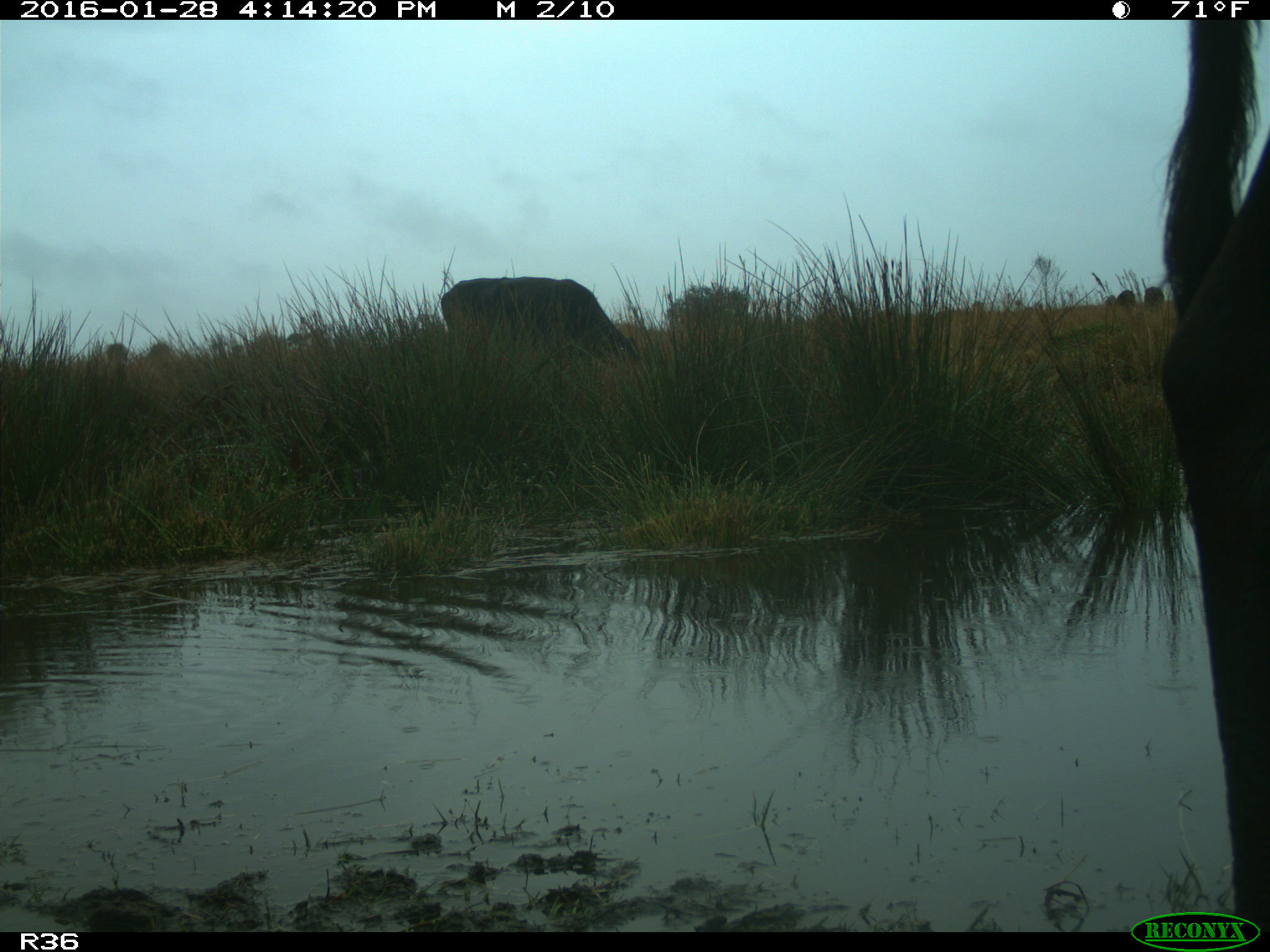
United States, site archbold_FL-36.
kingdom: Animalia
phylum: Chordata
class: Mammalia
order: Artiodactyla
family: Bovidae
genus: Bos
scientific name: Bos taurus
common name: domestic cow